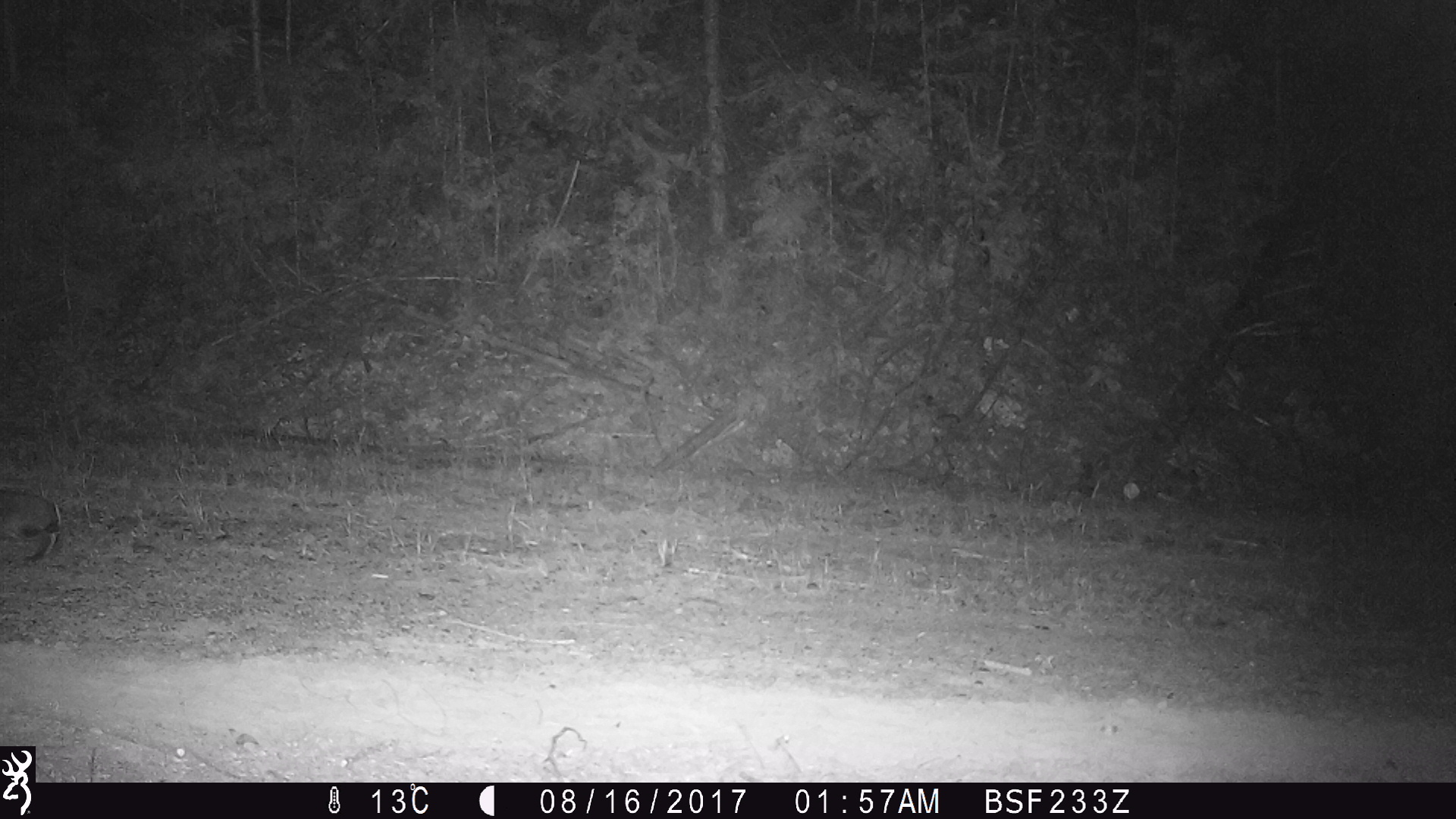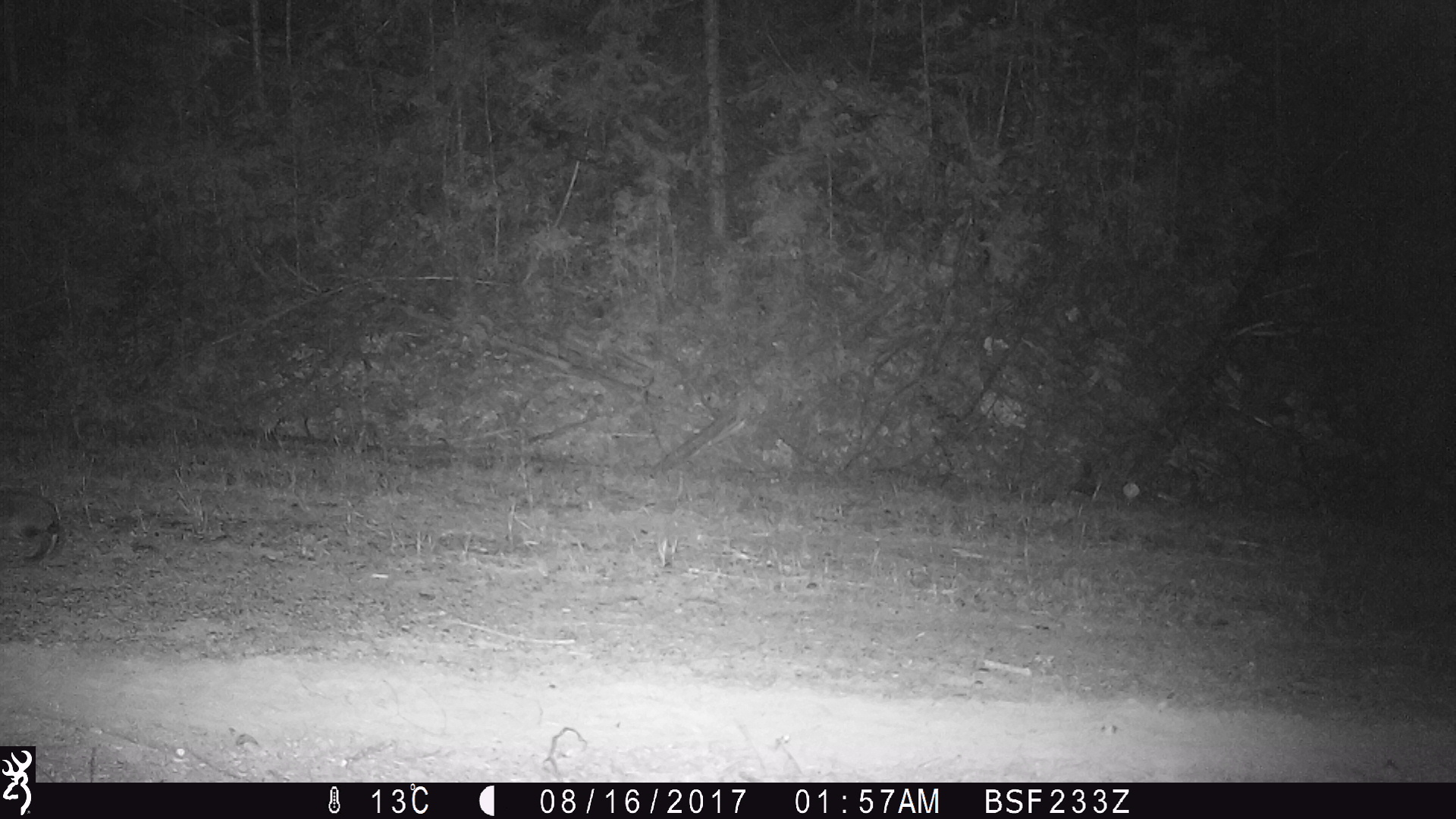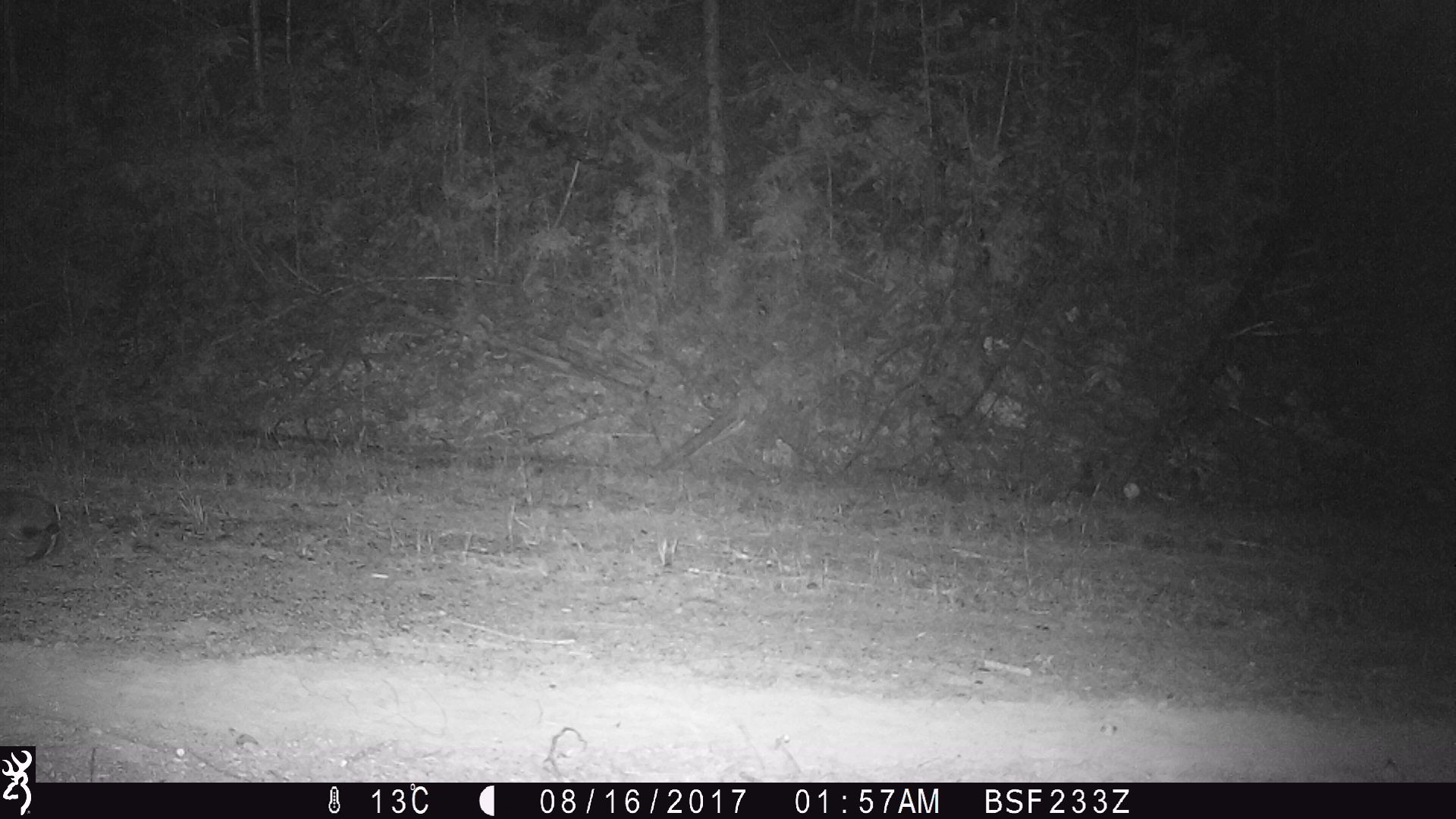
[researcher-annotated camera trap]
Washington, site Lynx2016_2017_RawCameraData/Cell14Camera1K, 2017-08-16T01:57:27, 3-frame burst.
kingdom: Animalia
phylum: Chordata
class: Mammalia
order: Lagomorpha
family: Leporidae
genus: Lepus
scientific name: Lepus americanus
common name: snowshoe hare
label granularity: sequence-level